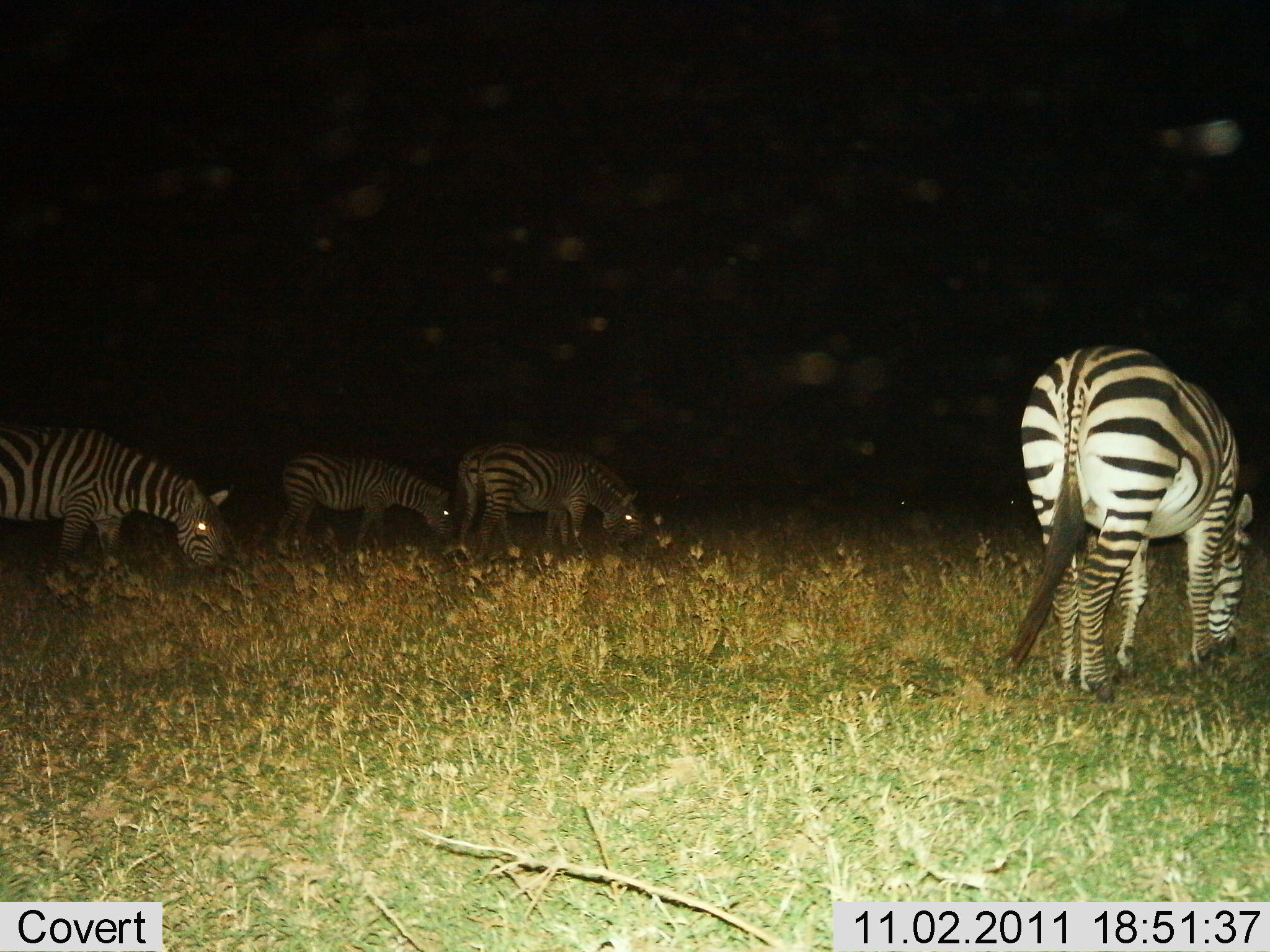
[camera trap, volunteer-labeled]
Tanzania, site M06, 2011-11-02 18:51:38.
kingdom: Animalia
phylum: Chordata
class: Mammalia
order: Perissodactyla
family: Equidae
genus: Equus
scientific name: Equus quagga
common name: plains zebra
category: zebra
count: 4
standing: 7%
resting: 0%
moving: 0%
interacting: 0%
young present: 0%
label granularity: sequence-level